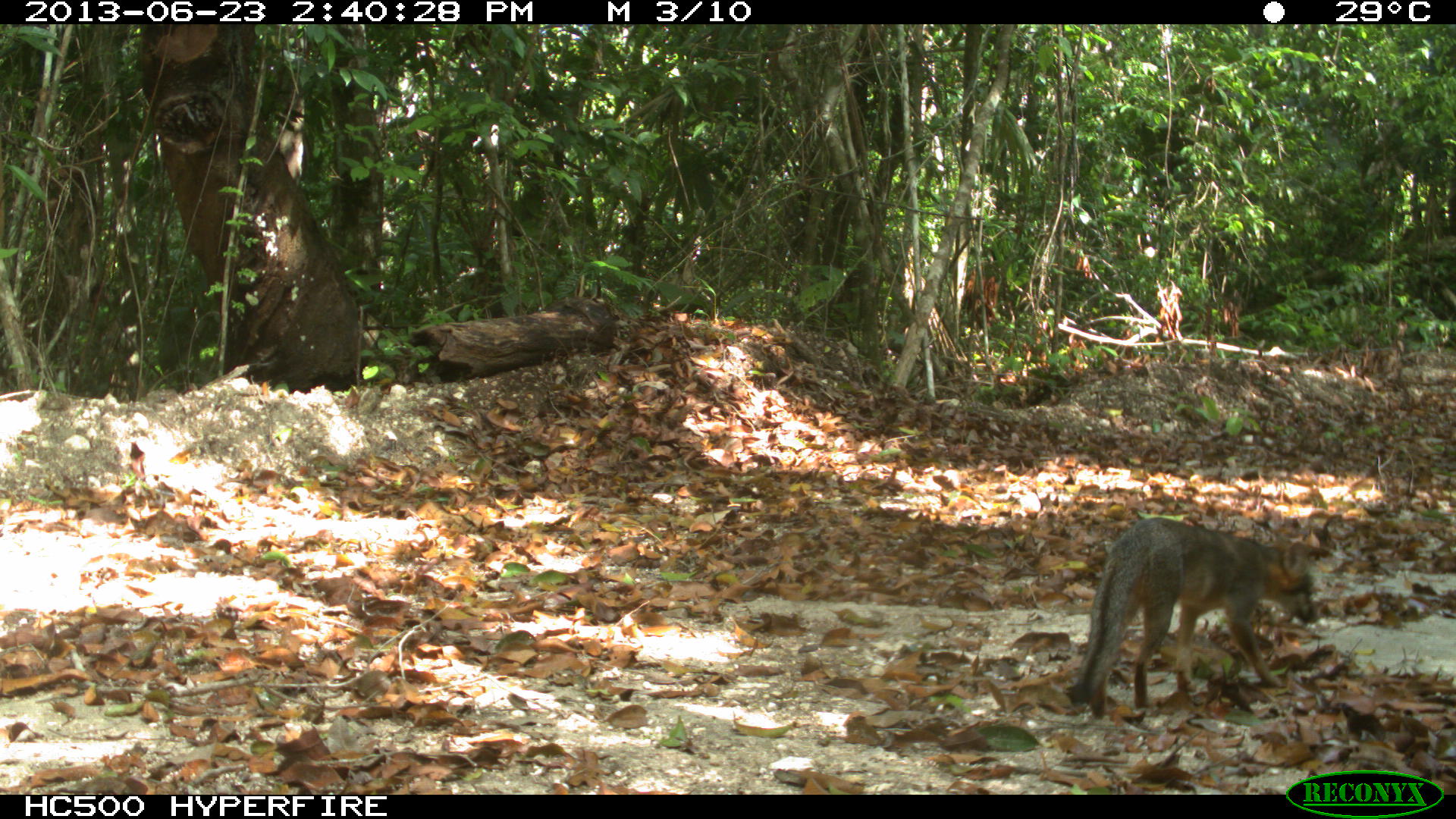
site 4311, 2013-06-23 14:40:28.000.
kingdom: Animalia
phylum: Chordata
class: Mammalia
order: Carnivora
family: Canidae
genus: Urocyon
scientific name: Urocyon cinereoargenteus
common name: gray fox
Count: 1.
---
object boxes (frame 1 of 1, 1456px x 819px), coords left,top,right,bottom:
urocyon cinereoargenteus: 1064,514,1318,715